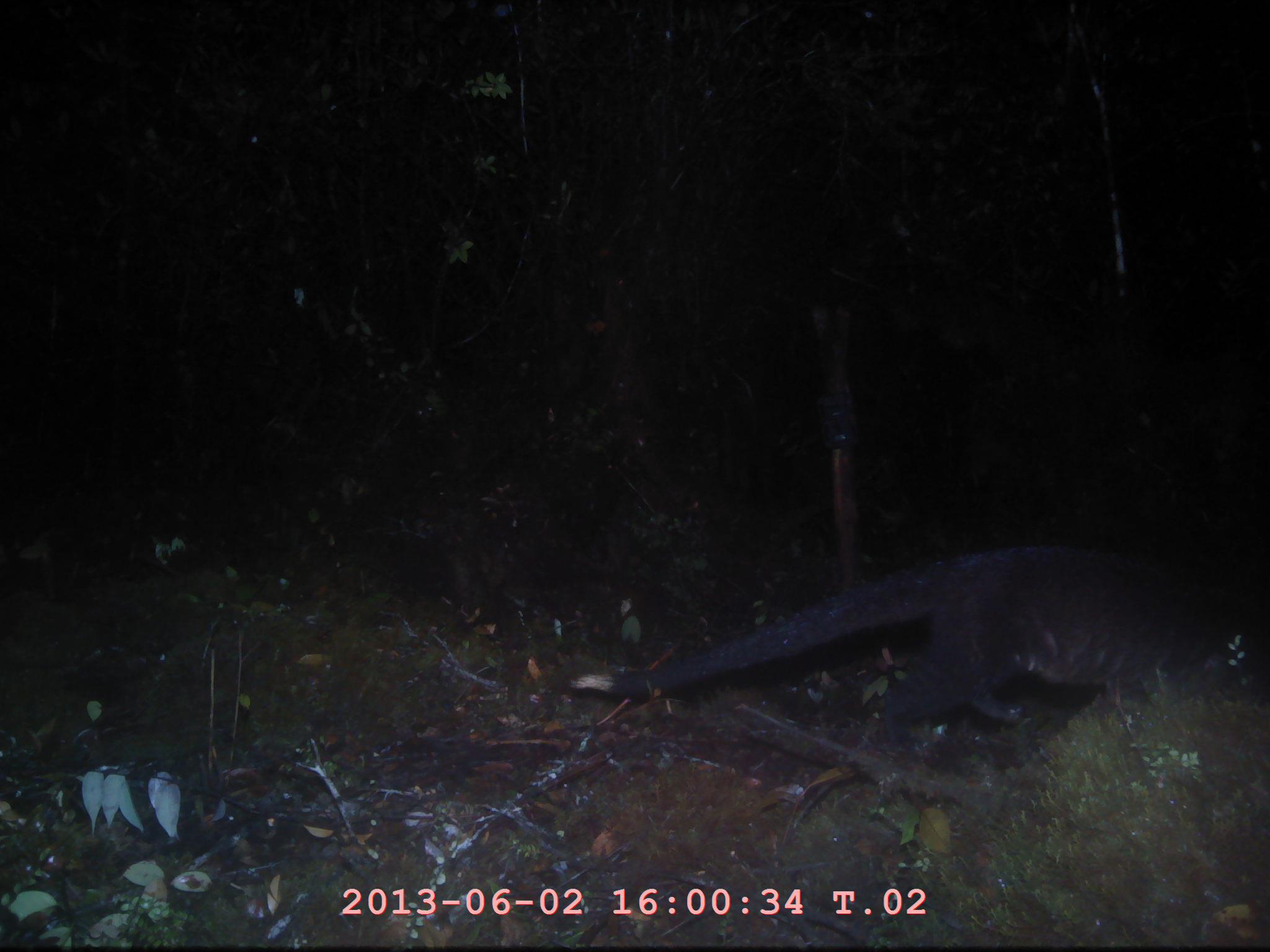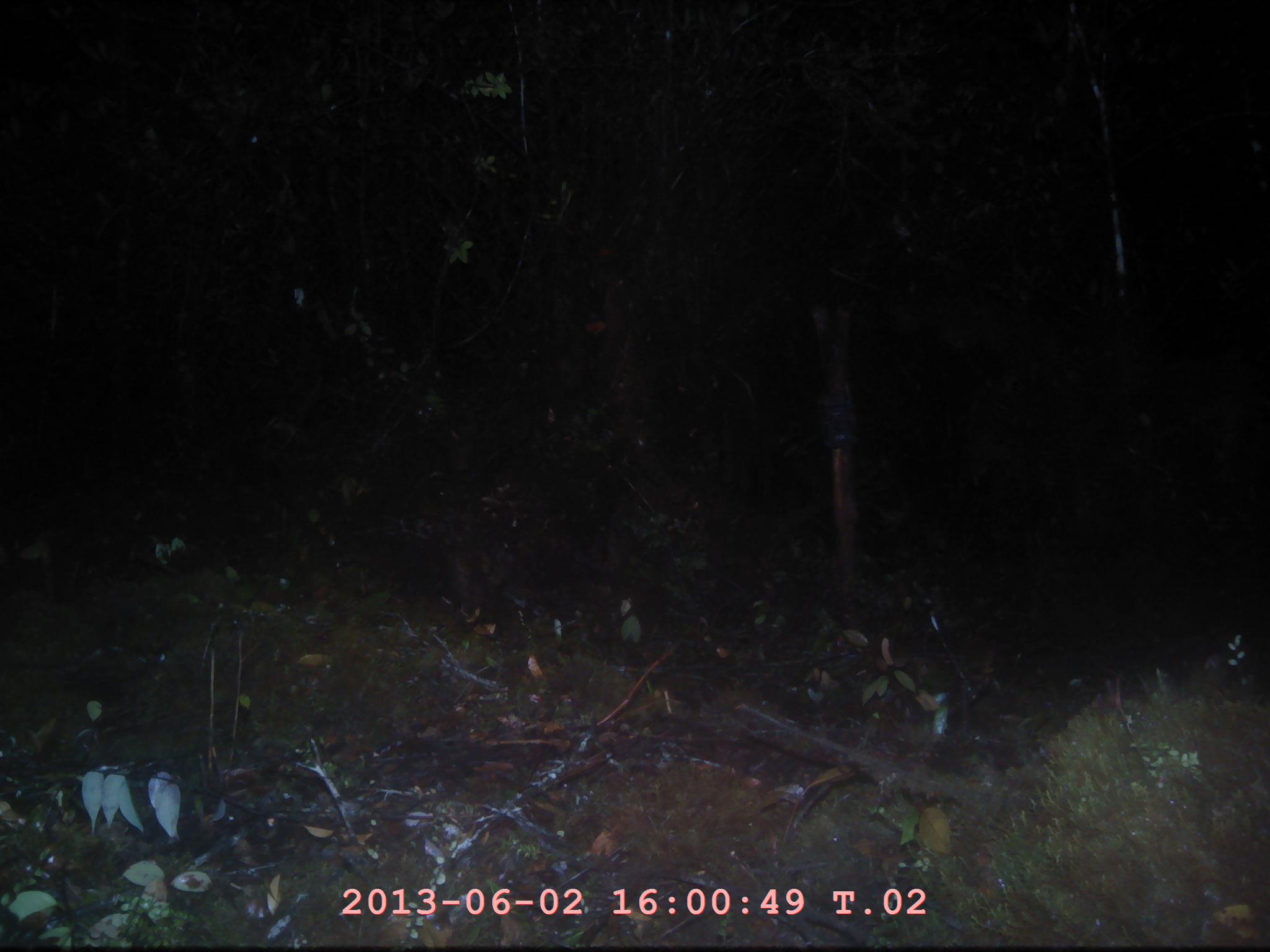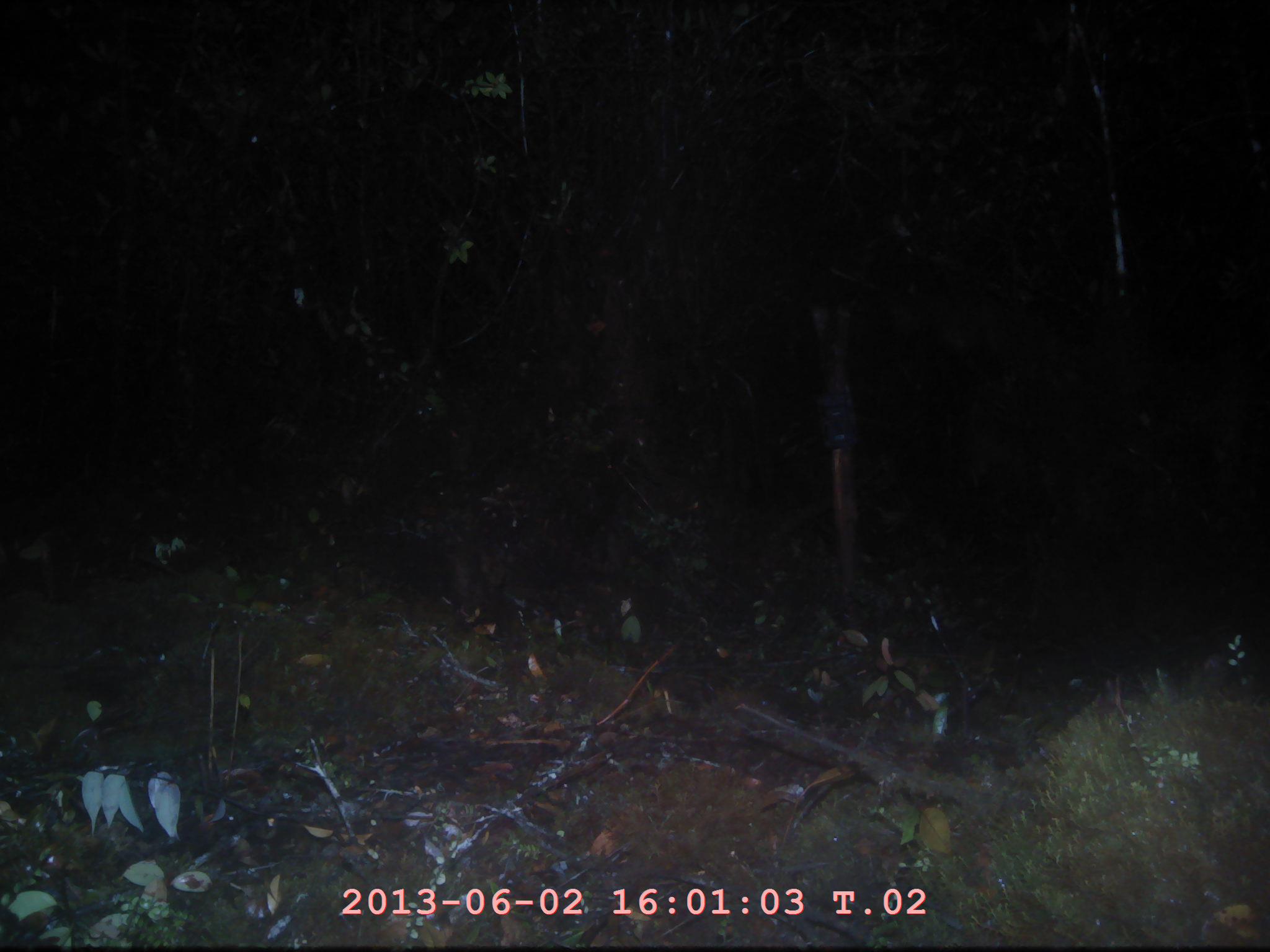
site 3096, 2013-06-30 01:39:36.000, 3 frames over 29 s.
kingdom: Animalia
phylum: Chordata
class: Mammalia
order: Carnivora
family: Viverridae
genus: Paguma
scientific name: Paguma larvata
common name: masked palm civet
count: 1